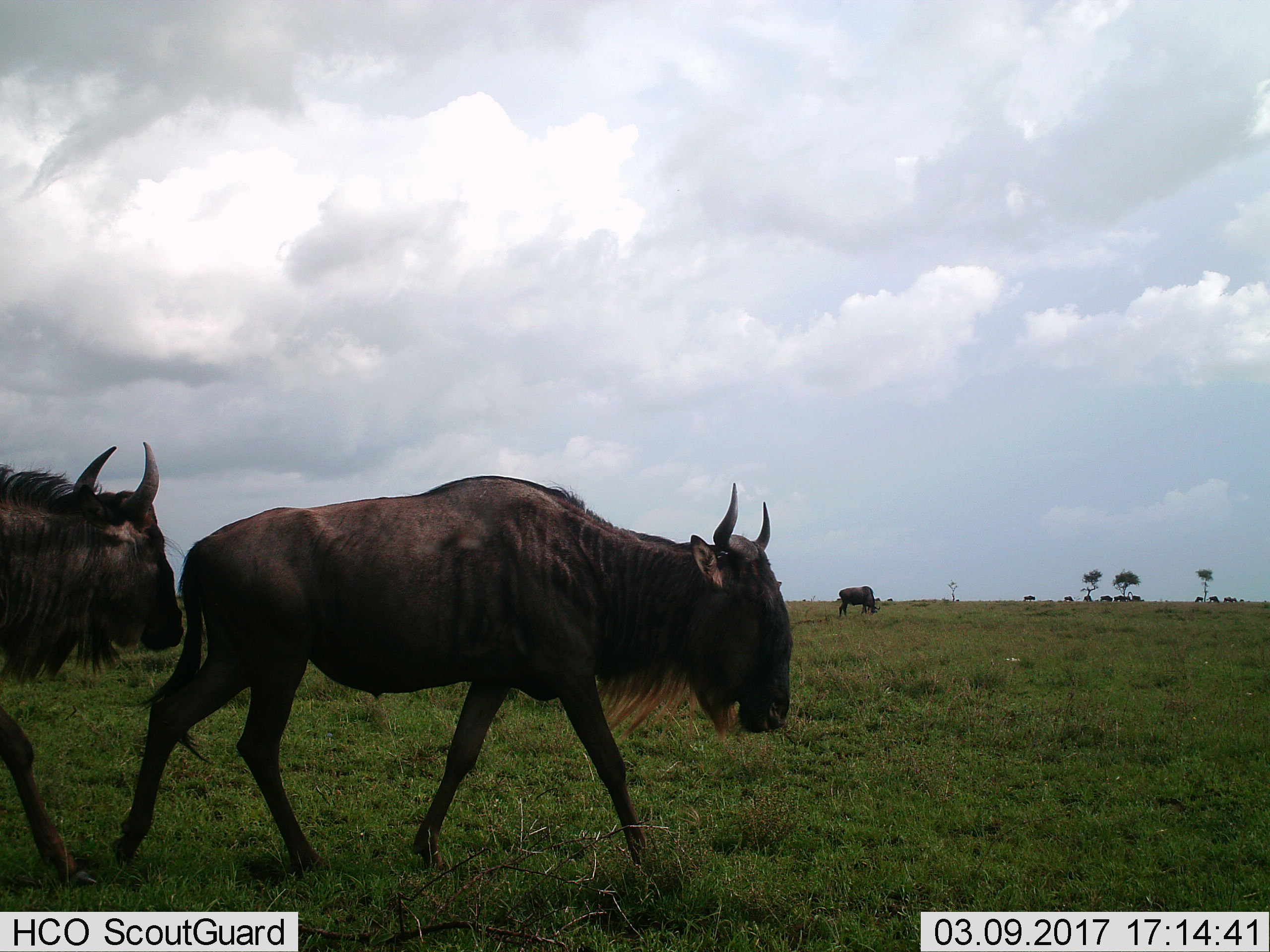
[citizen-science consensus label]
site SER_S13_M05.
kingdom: Animalia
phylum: Chordata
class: Mammalia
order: Artiodactyla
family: Bovidae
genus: Connochaetes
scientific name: Connochaetes taurinus taurinus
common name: blue wildebeest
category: wildebeestblue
Wildebeestblue (blue wildebeest) (Connochaetes taurinus taurinus), count 11-50. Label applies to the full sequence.